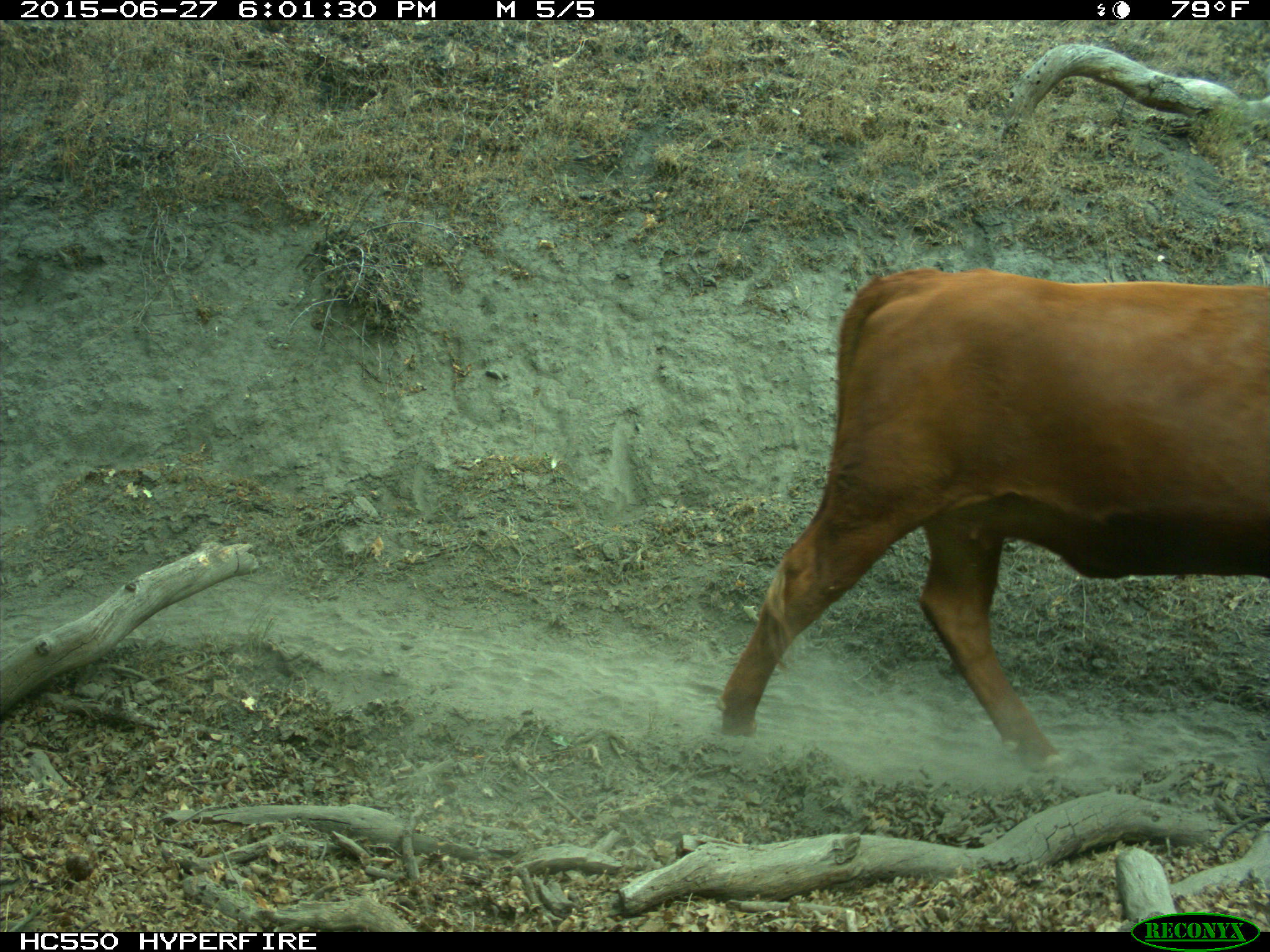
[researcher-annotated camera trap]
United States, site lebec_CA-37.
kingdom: Animalia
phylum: Chordata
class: Mammalia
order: Artiodactyla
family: Bovidae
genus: Bos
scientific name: Bos taurus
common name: domestic cow